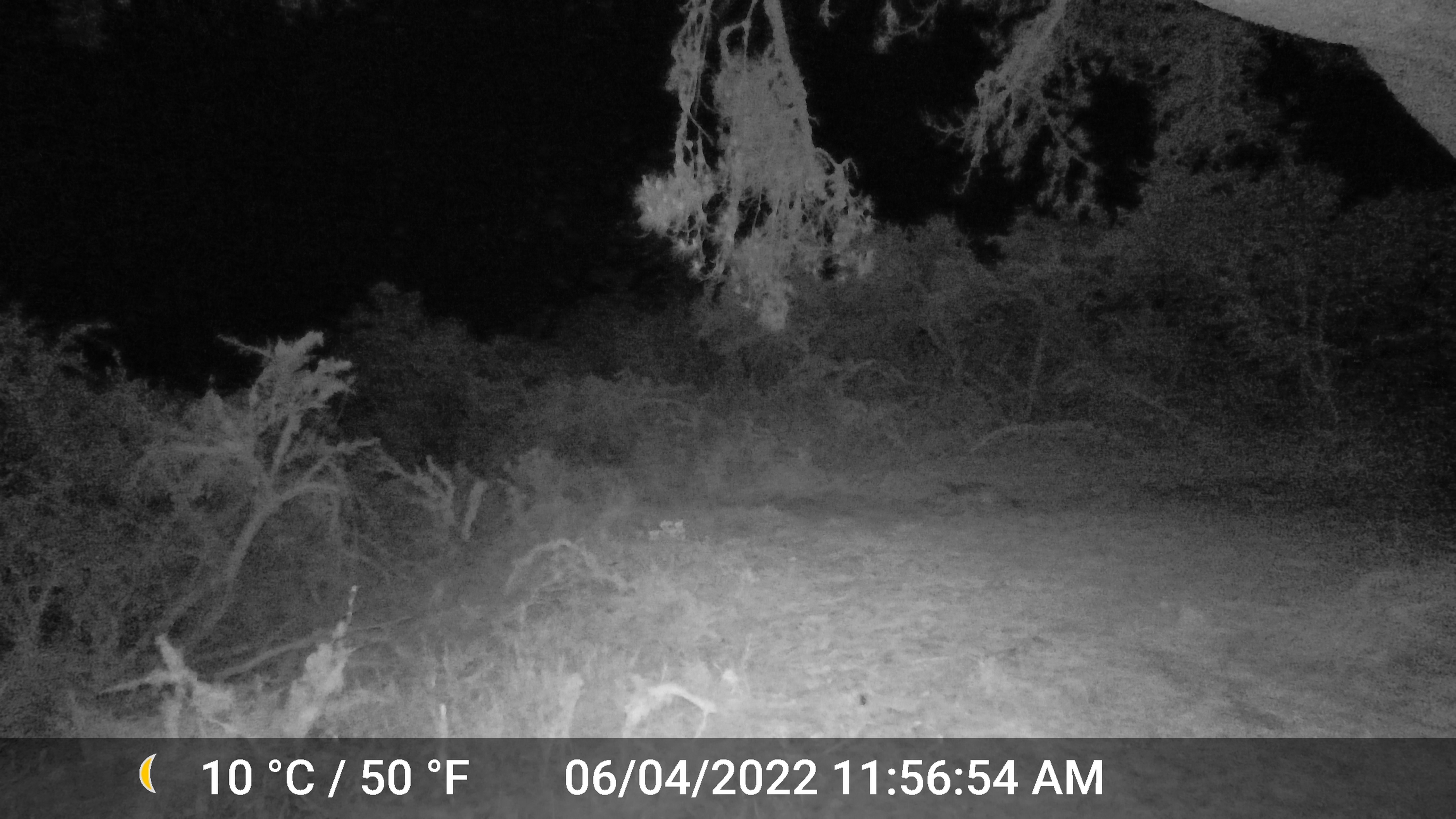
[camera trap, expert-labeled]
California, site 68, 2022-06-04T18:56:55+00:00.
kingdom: Animalia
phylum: Chordata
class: Mammalia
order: Carnivora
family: Canidae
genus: Urocyon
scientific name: Urocyon cinereoargenteus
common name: gray fox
Gray fox (Urocyon cinereoargenteus).